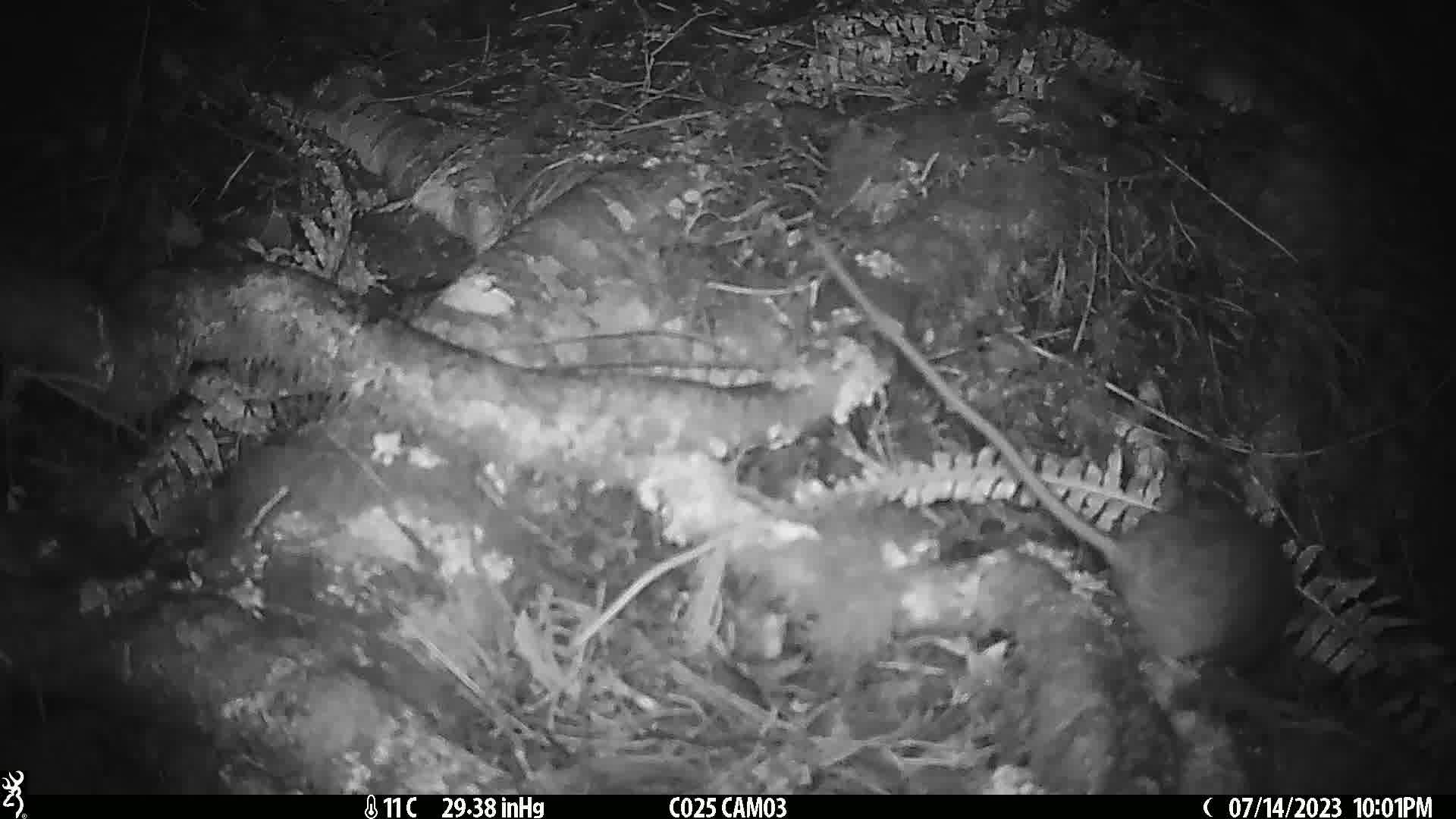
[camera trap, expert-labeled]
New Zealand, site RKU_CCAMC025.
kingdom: Animalia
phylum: Chordata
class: Mammalia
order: Rodentia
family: Muridae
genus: Rattus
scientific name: Rattus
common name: rat